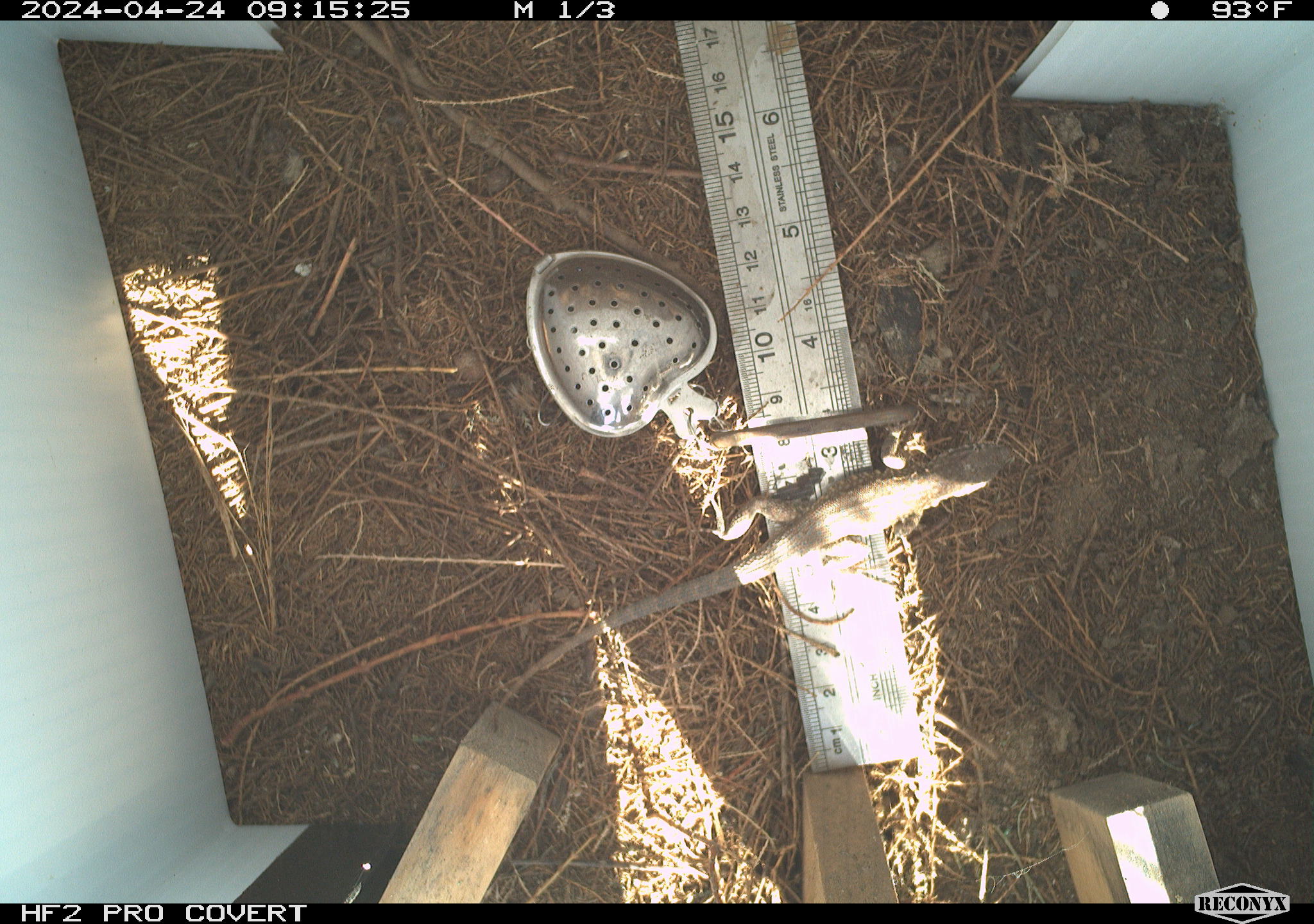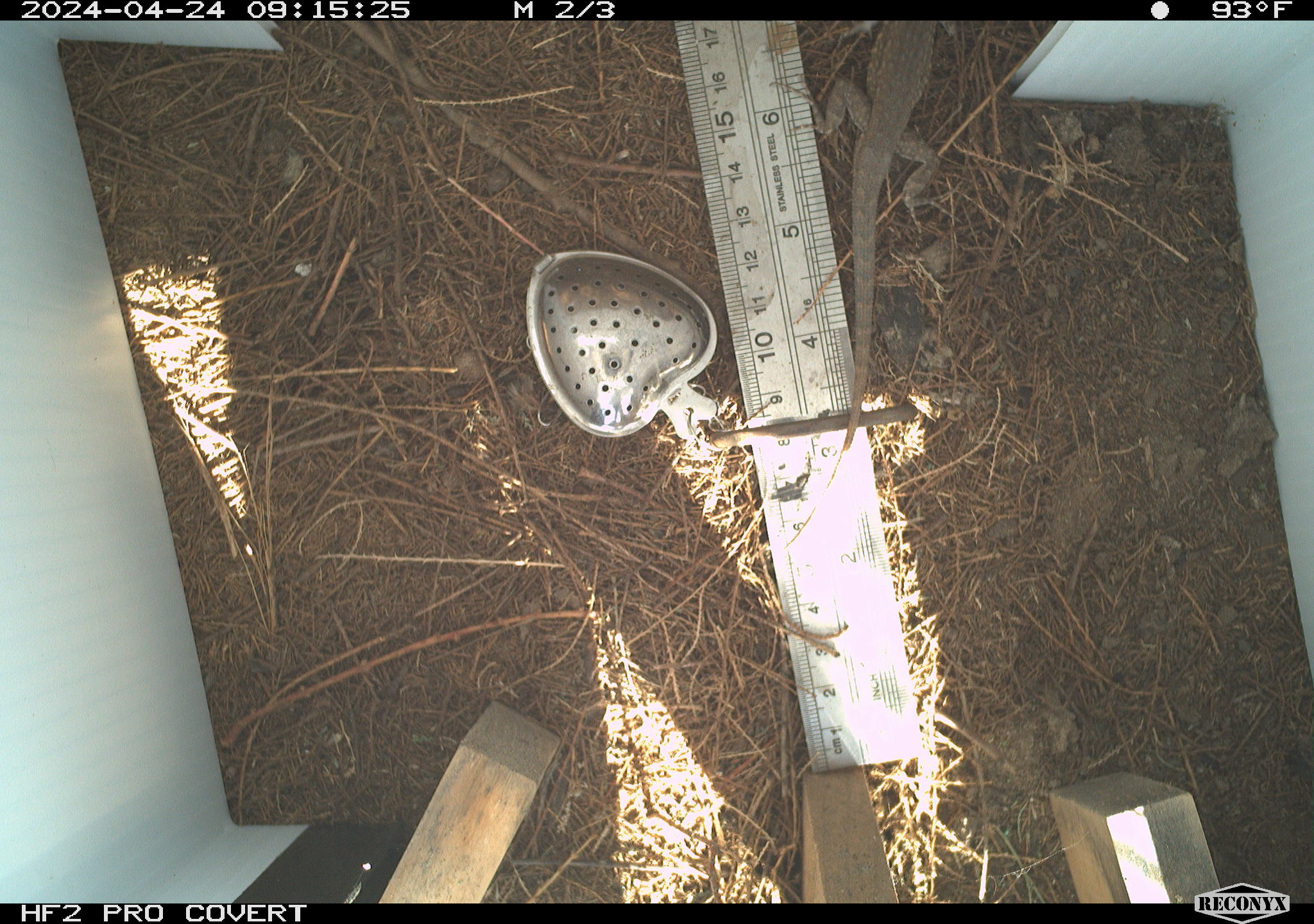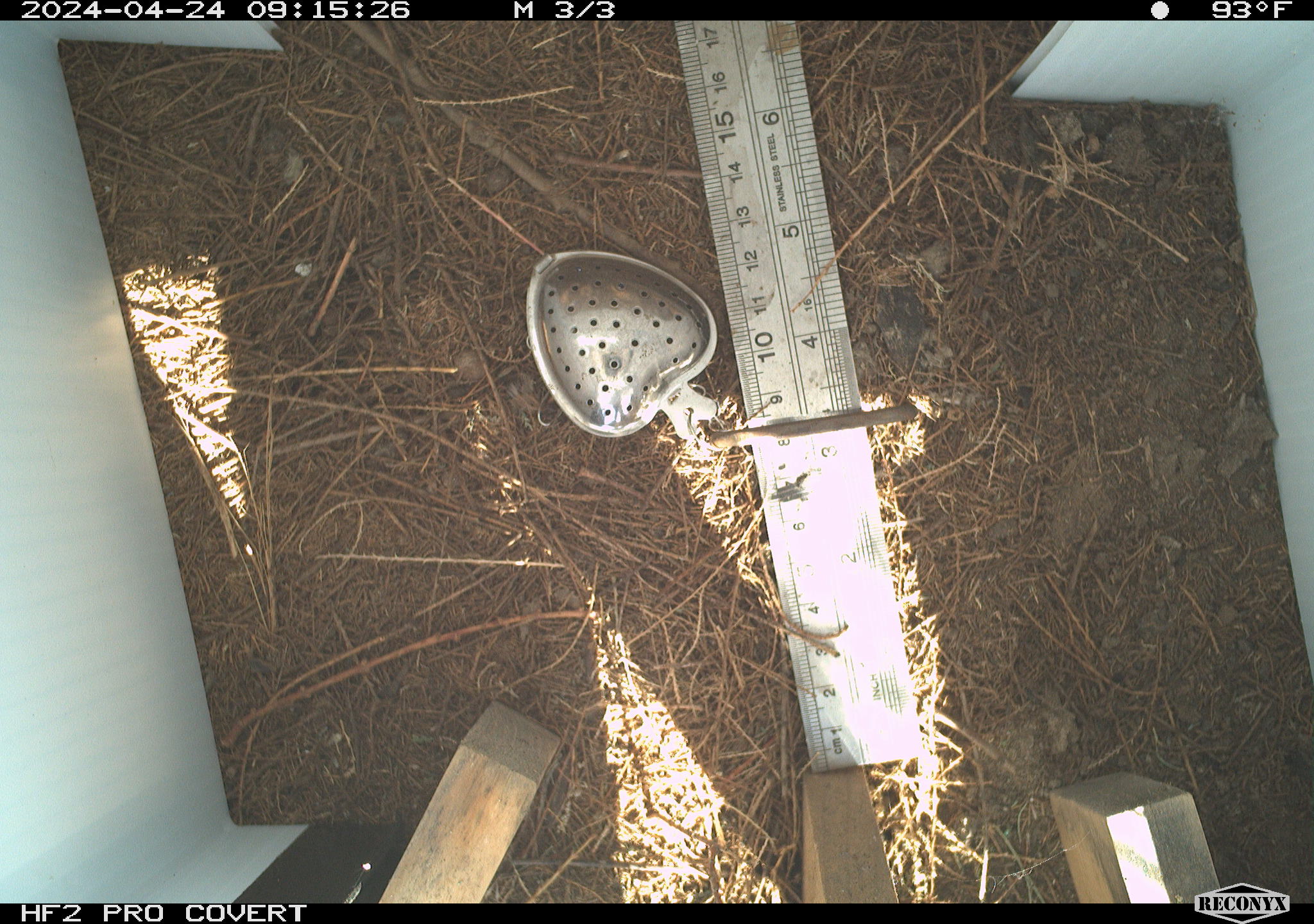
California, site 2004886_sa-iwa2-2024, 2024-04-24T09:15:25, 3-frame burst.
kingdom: Animalia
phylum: Chordata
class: Reptilia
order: Squamata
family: Phrynosomatidae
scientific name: Phrynosomatidae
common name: phrynosomatid lizards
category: phrynosomatidae family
Phrynosomatidae family (phrynosomatid lizards) (Phrynosomatidae).